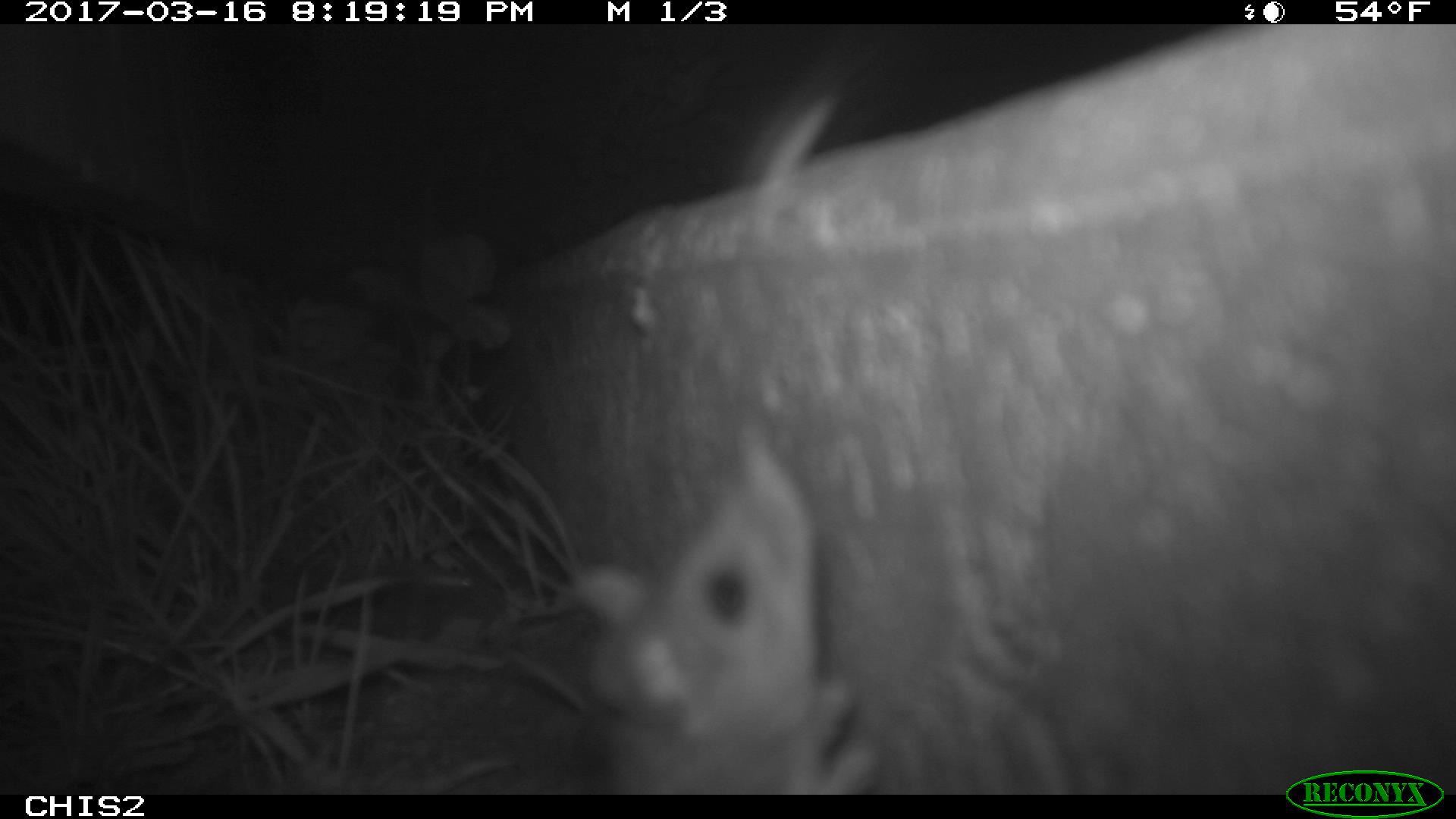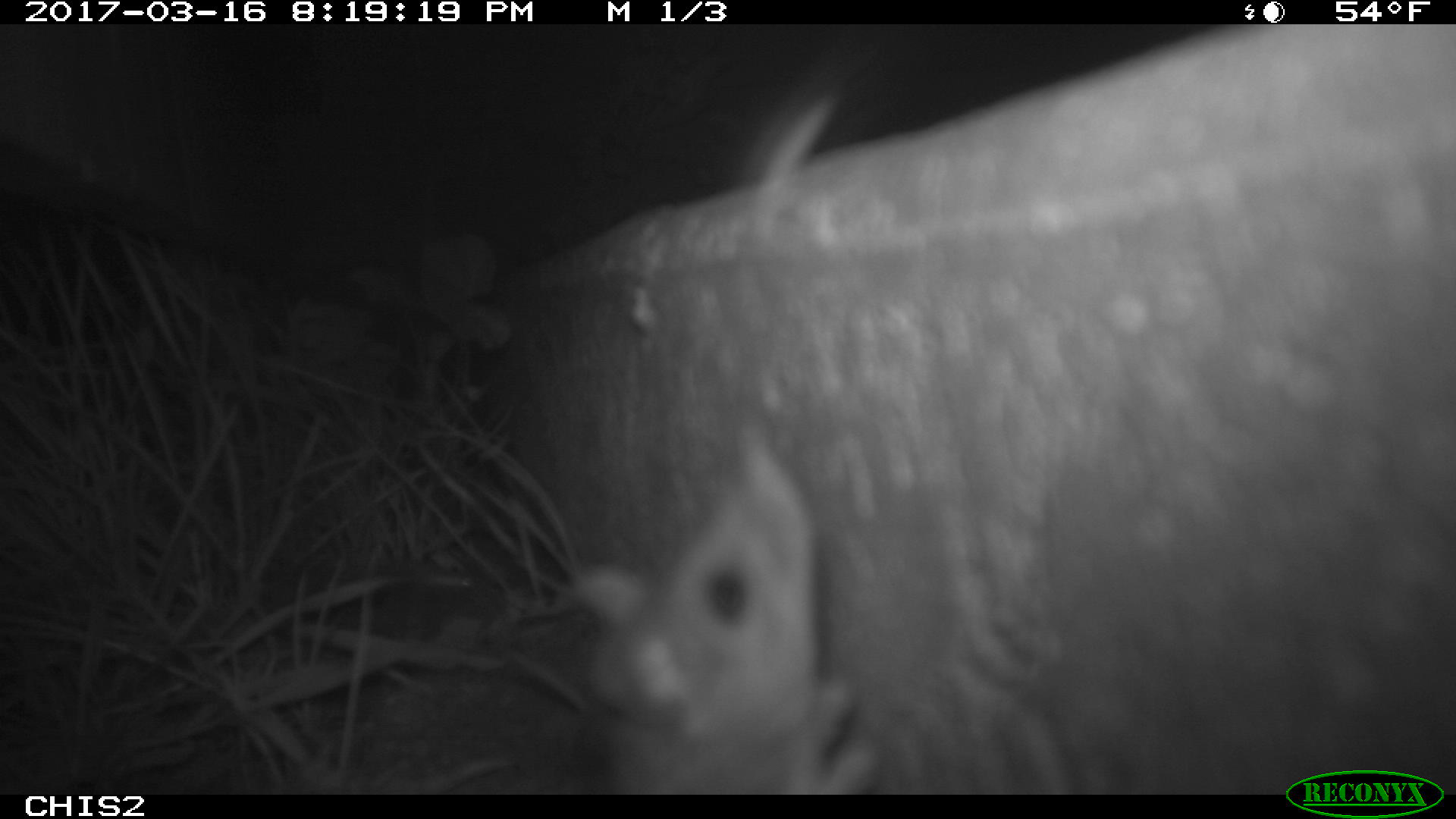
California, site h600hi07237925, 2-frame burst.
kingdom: Animalia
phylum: Chordata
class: Mammalia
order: Rodentia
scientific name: Rodentia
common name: rodent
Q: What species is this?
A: Rodent (Rodentia).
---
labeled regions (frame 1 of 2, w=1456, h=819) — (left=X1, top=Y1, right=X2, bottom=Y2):
rodent: (left=566, top=437, right=879, bottom=792)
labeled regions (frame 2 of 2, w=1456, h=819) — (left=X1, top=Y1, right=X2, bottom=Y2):
rodent: (left=570, top=450, right=878, bottom=795)